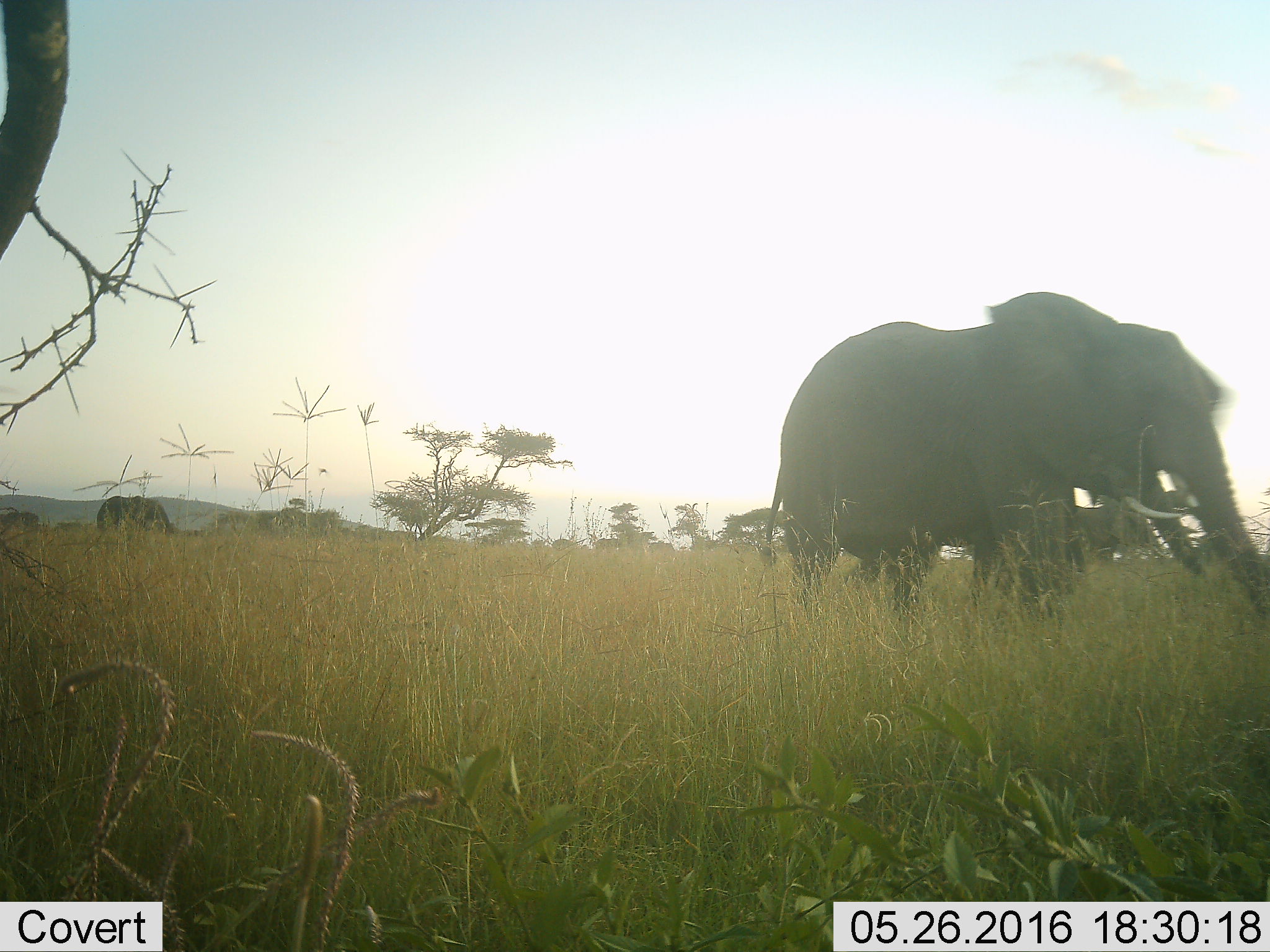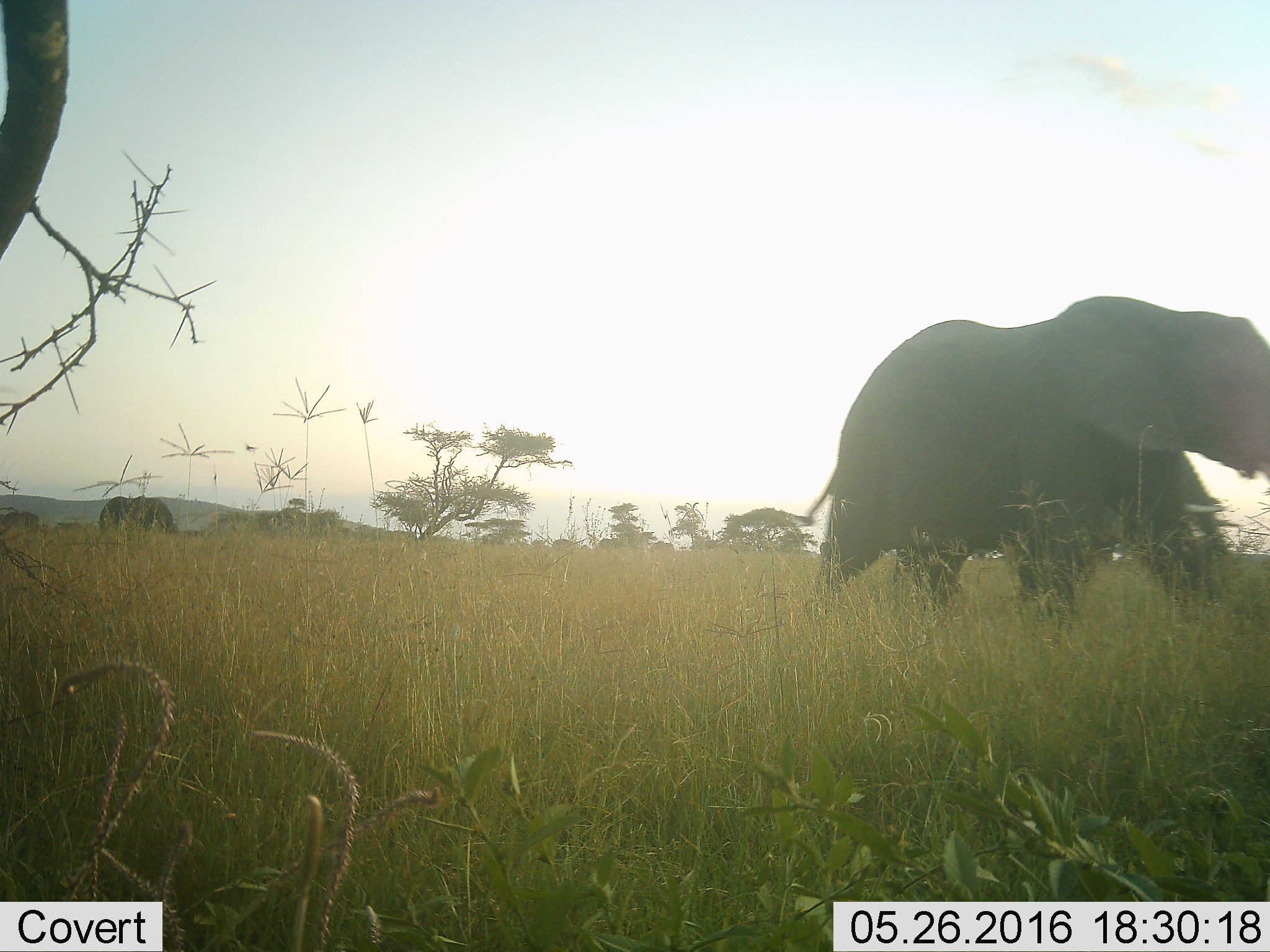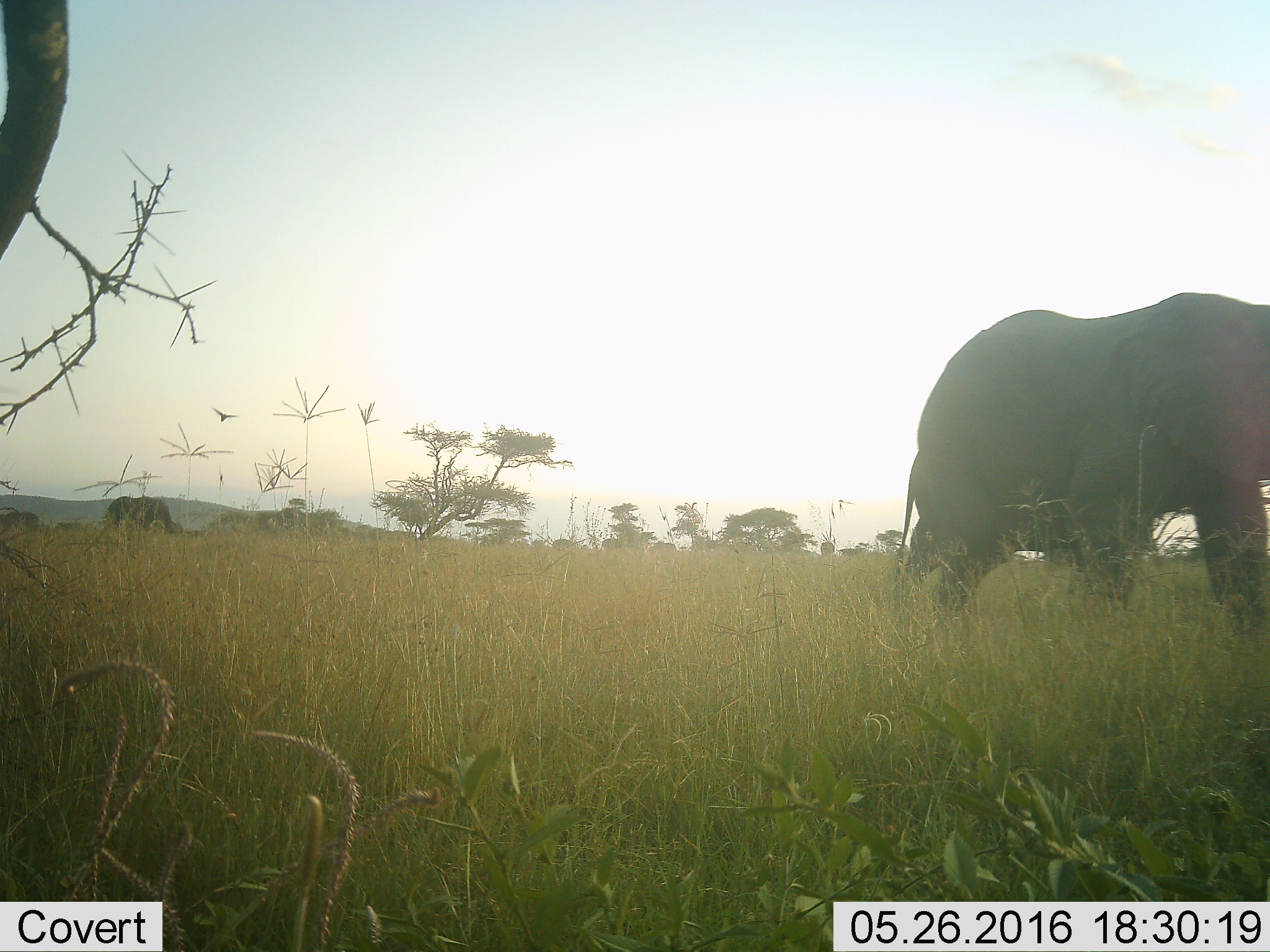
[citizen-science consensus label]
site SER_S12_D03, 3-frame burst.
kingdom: Animalia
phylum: Chordata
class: Mammalia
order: Proboscidea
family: Elephantidae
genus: Loxodonta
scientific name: Loxodonta africana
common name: african bush elephant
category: elephant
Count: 3.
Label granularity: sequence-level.